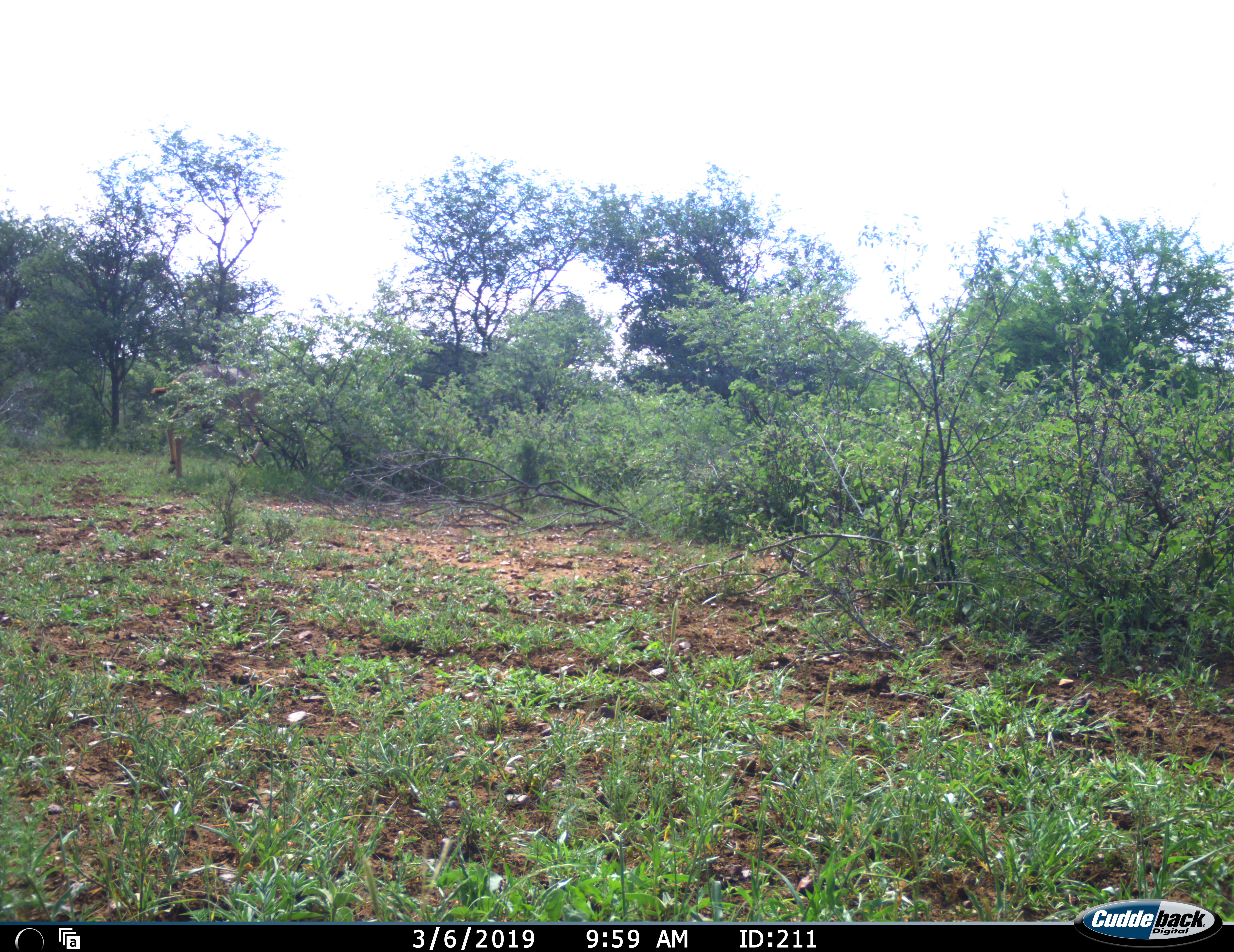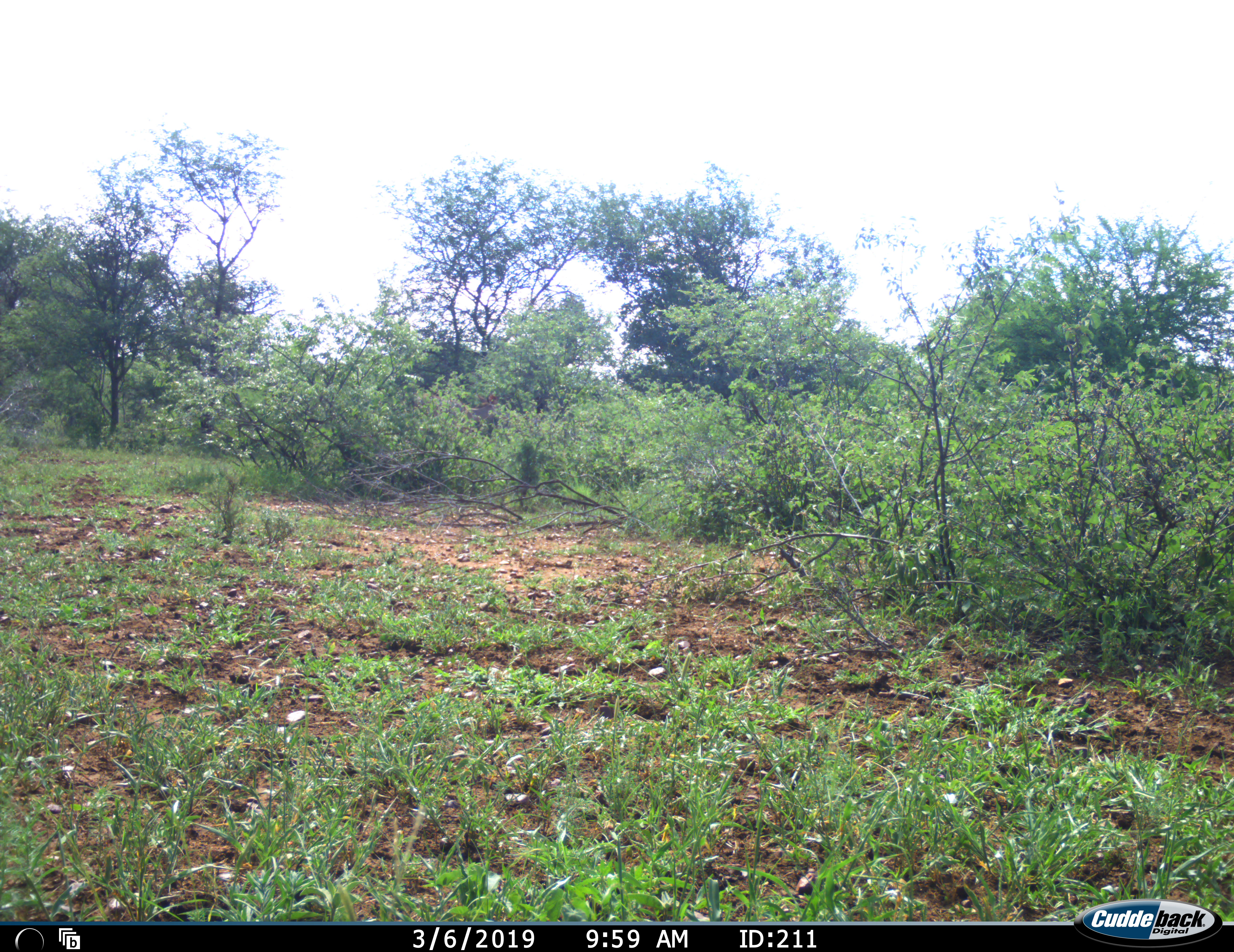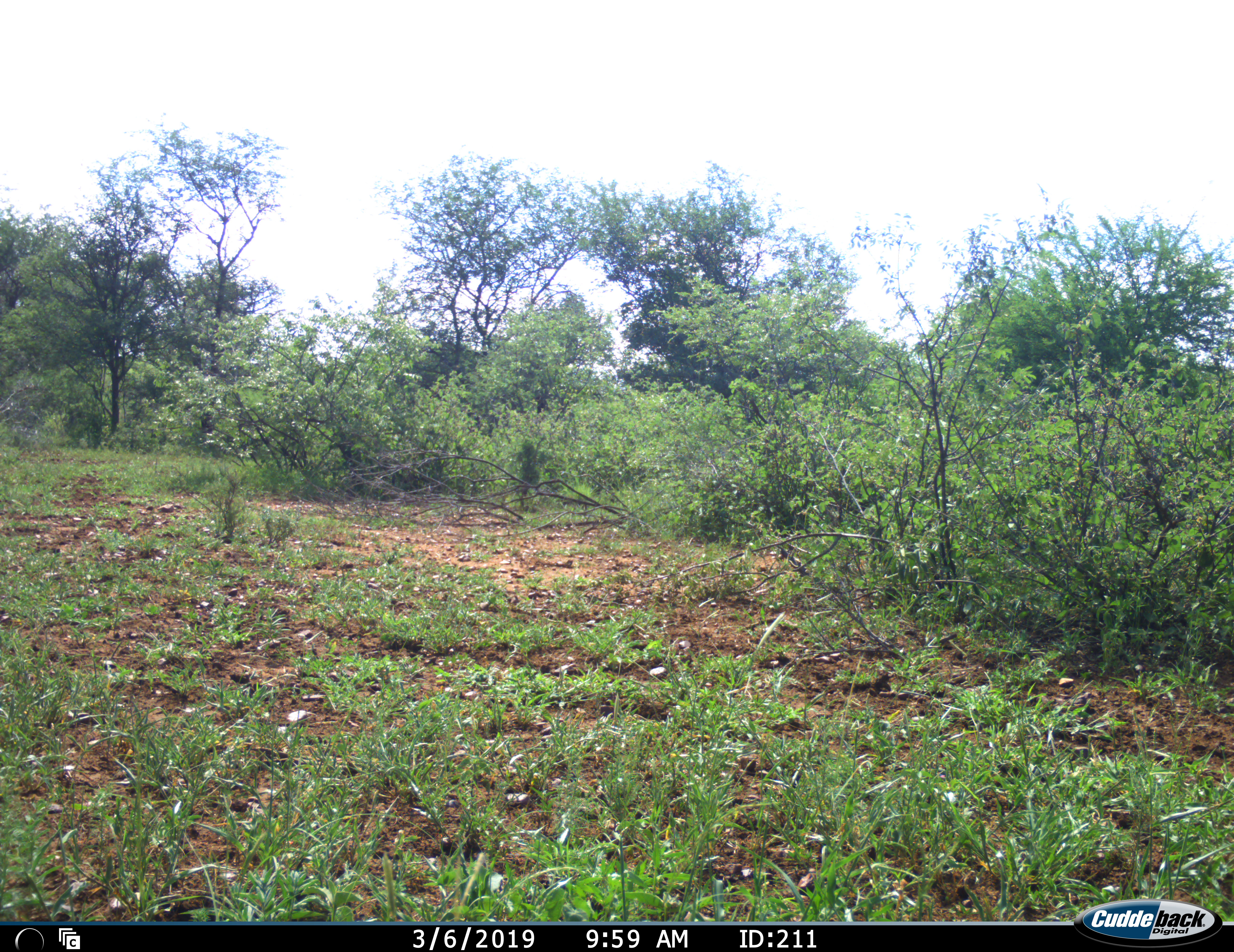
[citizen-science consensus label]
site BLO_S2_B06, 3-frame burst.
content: unidentified animal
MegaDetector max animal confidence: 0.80